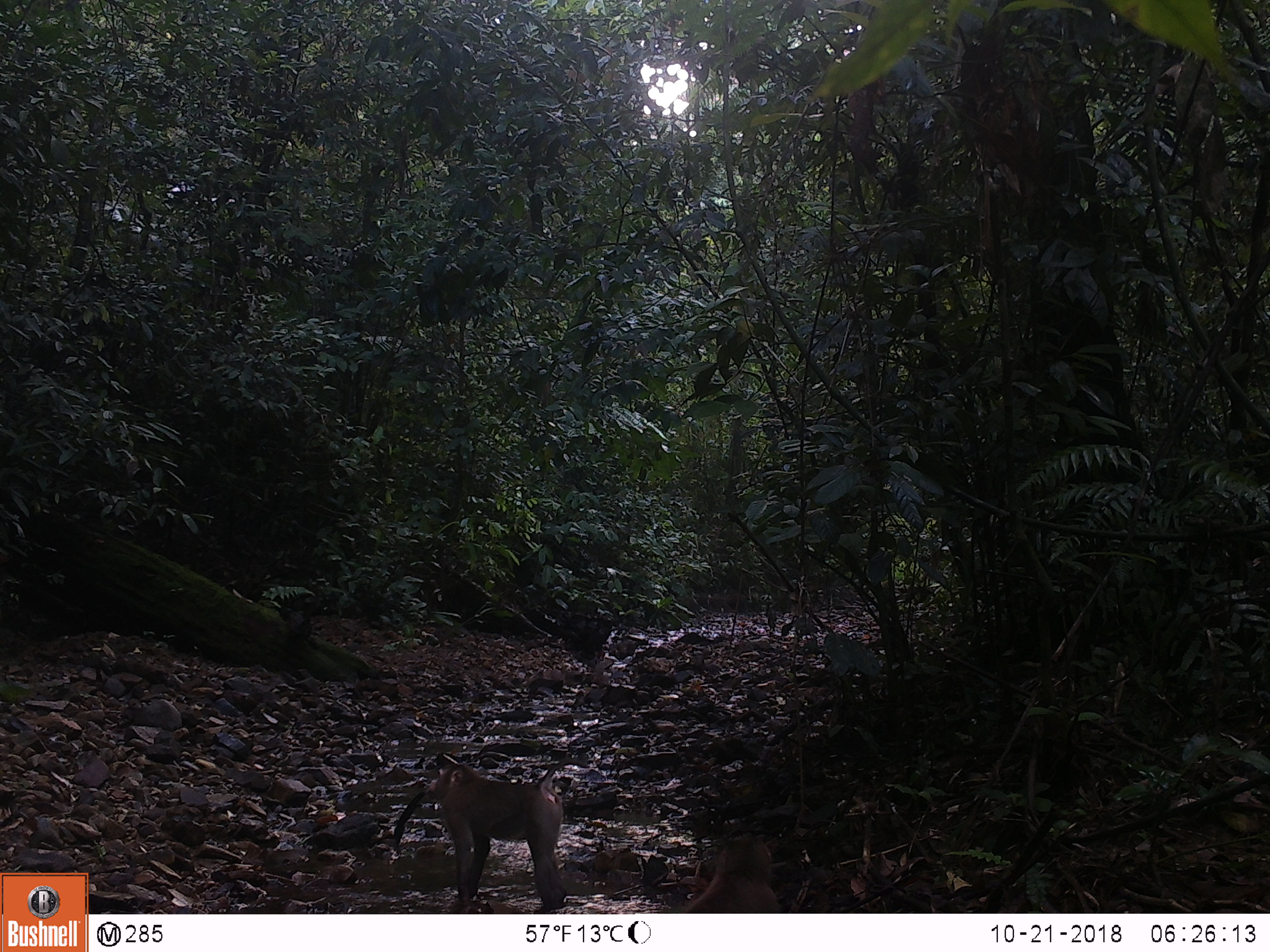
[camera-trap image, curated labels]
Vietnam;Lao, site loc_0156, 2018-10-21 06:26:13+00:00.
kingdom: Animalia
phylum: Chordata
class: Mammalia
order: Primates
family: Cercopithecidae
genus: Macaca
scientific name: Macaca nemestrina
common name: pig-tailed macaque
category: pig tailed macaque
Pig tailed macaque (pig-tailed macaque) (Macaca nemestrina). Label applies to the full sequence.